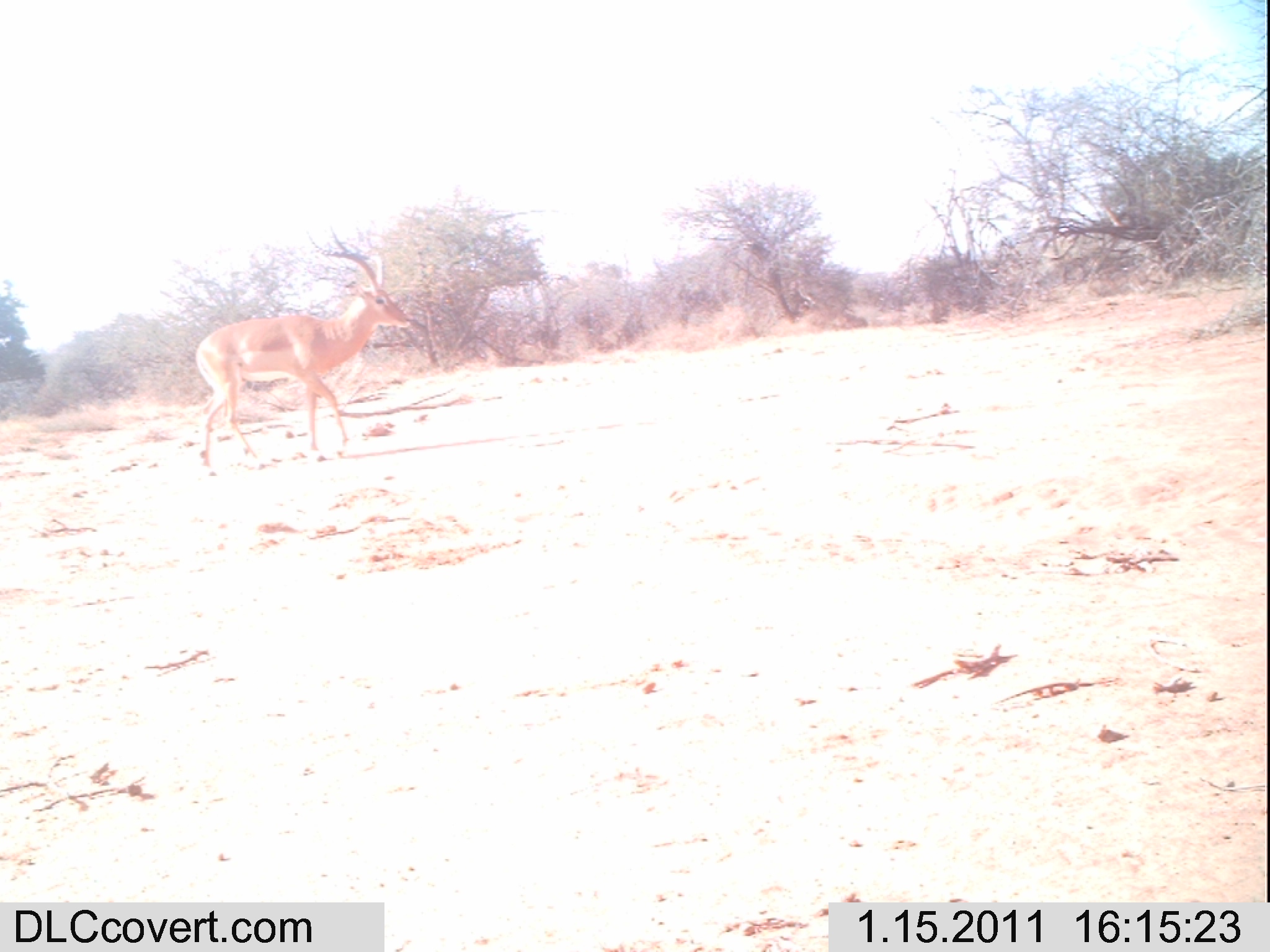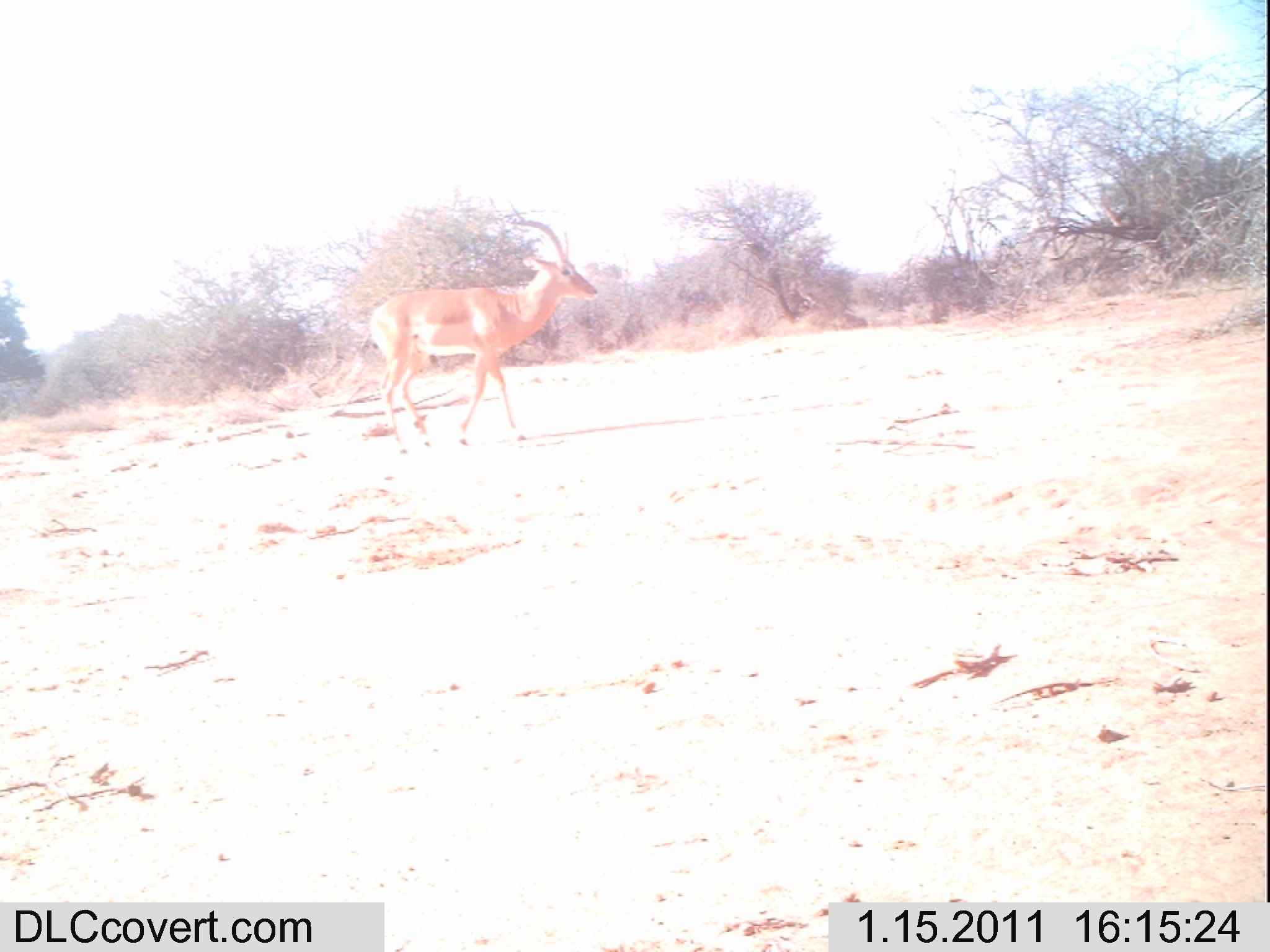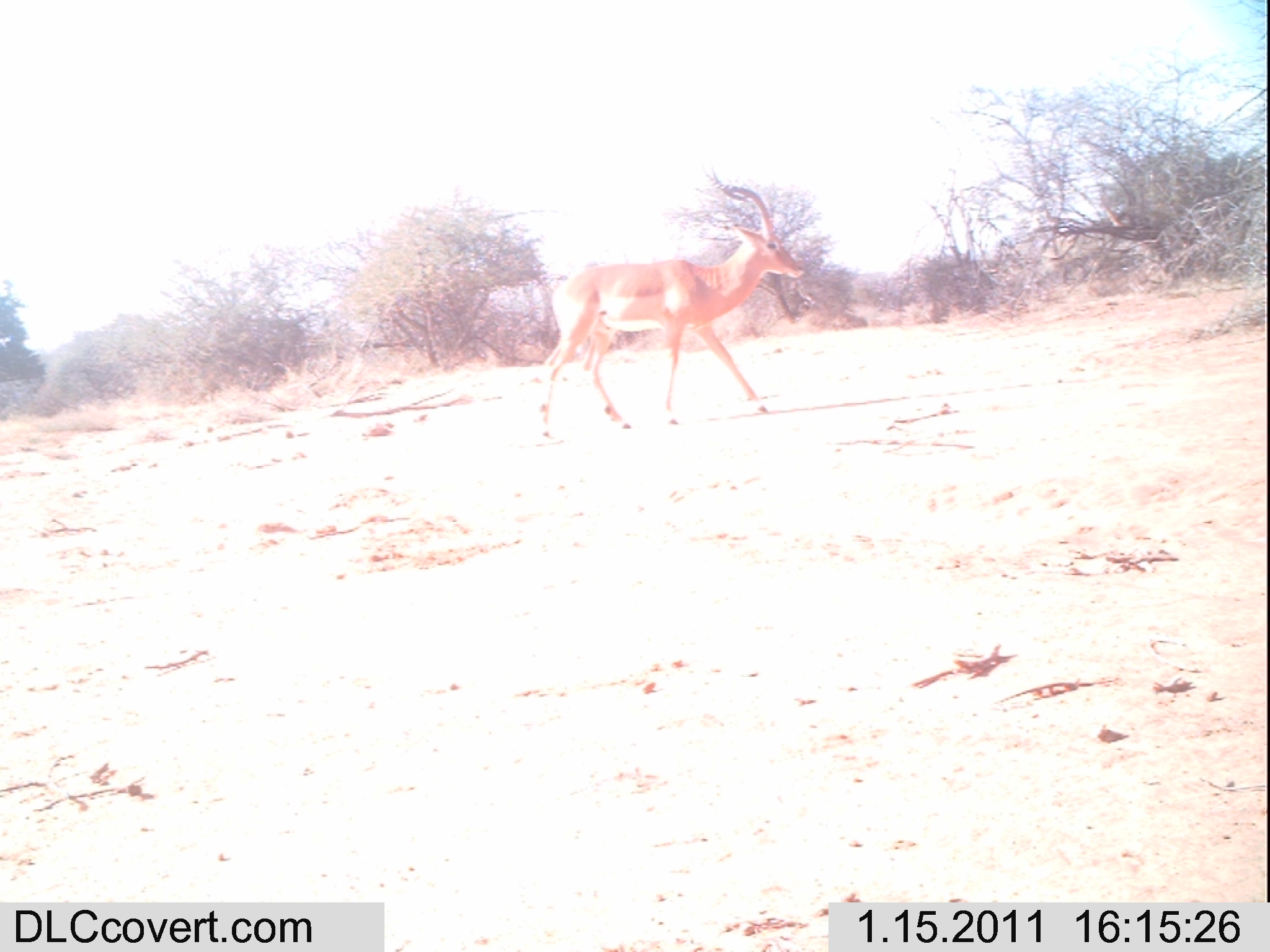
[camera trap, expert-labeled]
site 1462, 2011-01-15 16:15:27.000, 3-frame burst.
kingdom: Animalia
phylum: Chordata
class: Mammalia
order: Artiodactyla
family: Bovidae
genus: Aepyceros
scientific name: Aepyceros melampus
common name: impala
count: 1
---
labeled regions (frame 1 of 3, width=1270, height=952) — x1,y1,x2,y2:
aepyceros melampus: 194,228,409,478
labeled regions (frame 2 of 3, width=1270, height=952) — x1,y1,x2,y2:
aepyceros melampus: 366,196,595,456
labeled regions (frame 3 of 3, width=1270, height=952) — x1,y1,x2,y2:
aepyceros melampus: 535,162,802,437